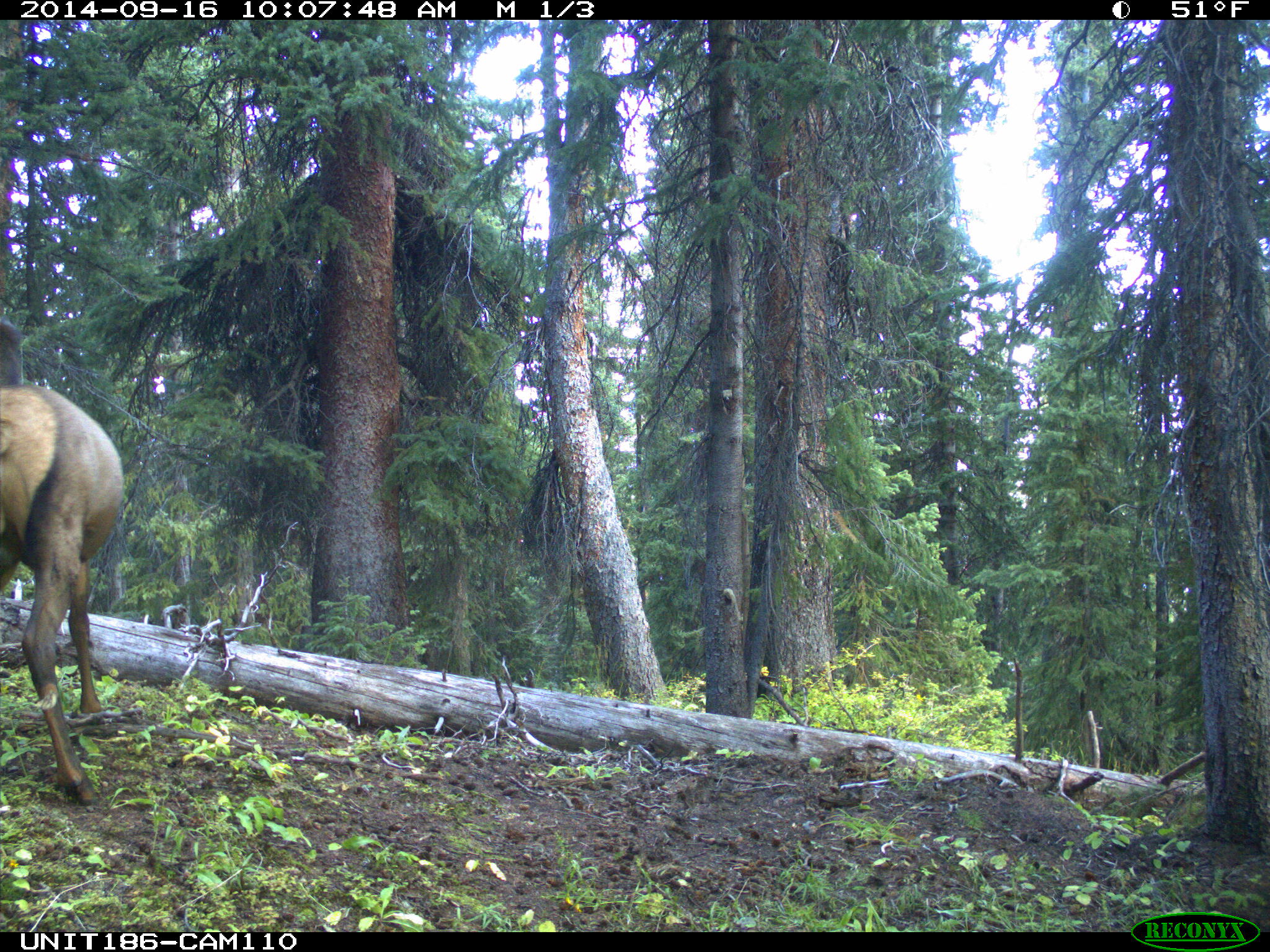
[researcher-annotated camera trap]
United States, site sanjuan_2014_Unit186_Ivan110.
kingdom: Animalia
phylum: Chordata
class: Mammalia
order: Artiodactyla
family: Cervidae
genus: Cervus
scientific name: Cervus elaphus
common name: red deer